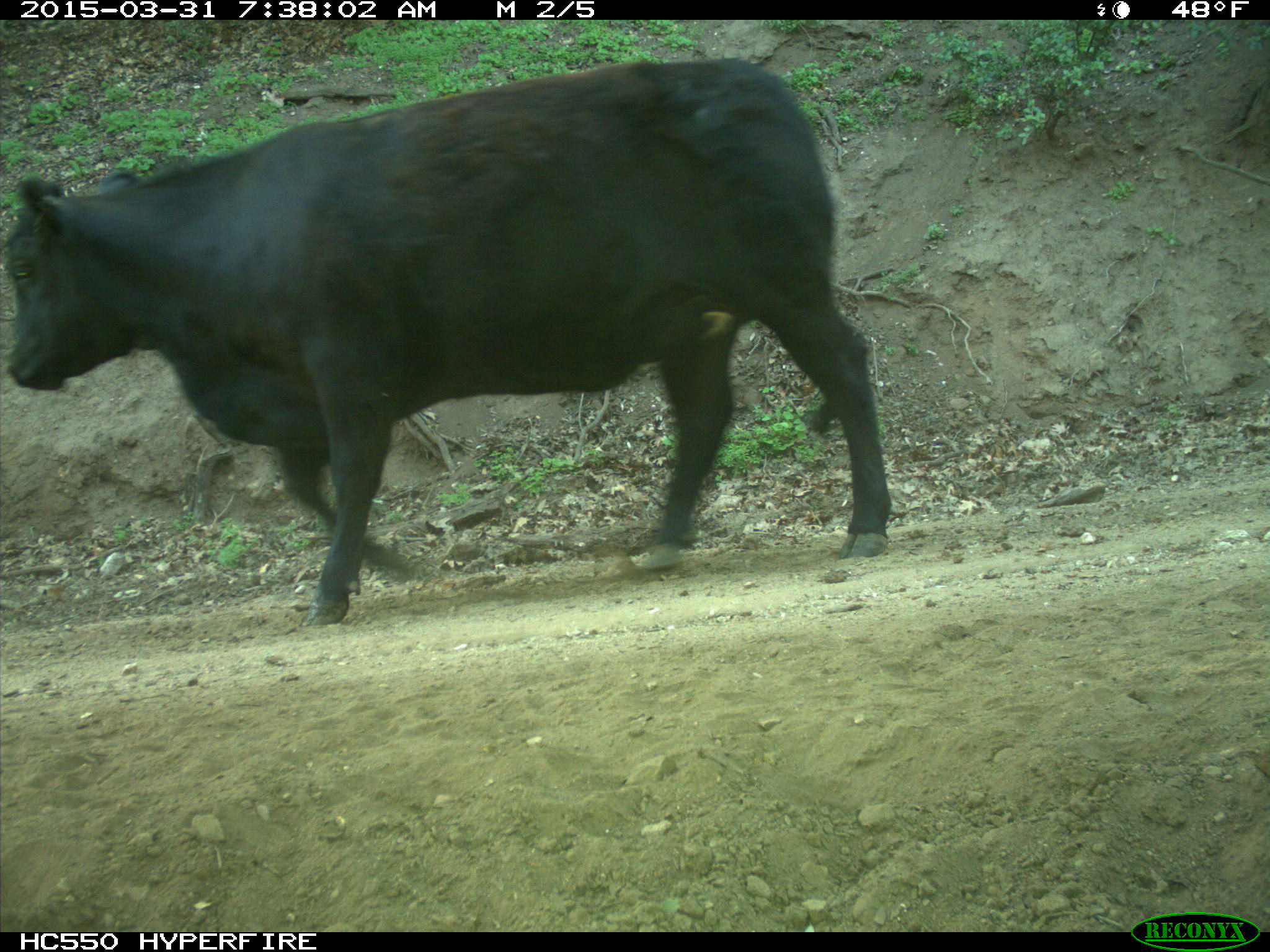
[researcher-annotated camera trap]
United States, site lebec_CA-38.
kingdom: Animalia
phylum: Chordata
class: Mammalia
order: Artiodactyla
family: Bovidae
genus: Bos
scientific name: Bos taurus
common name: domestic cow